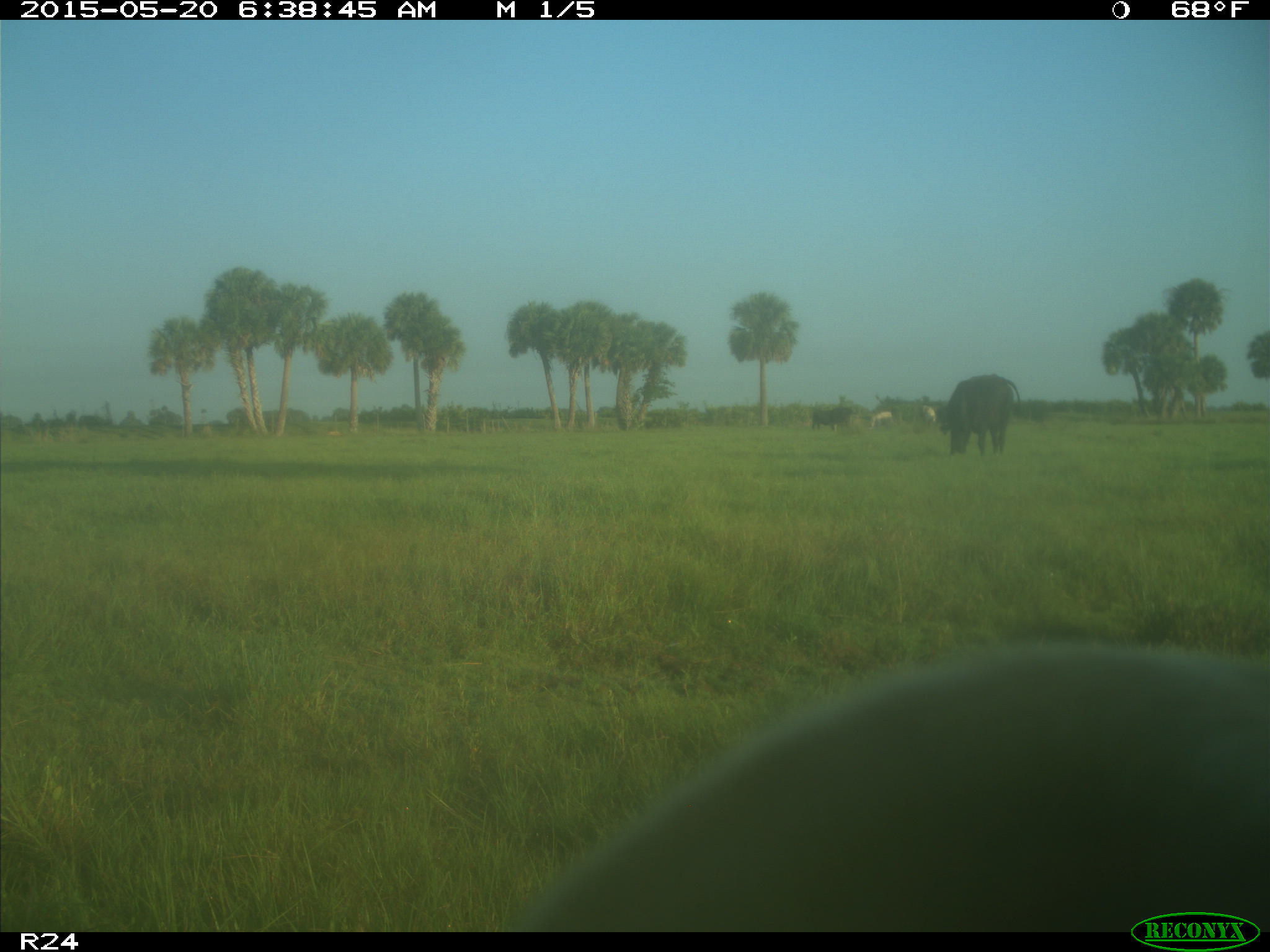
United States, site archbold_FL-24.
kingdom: Animalia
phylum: Chordata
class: Mammalia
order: Artiodactyla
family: Bovidae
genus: Bos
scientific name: Bos taurus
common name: domestic cow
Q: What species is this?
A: Bos taurus (domestic cow).